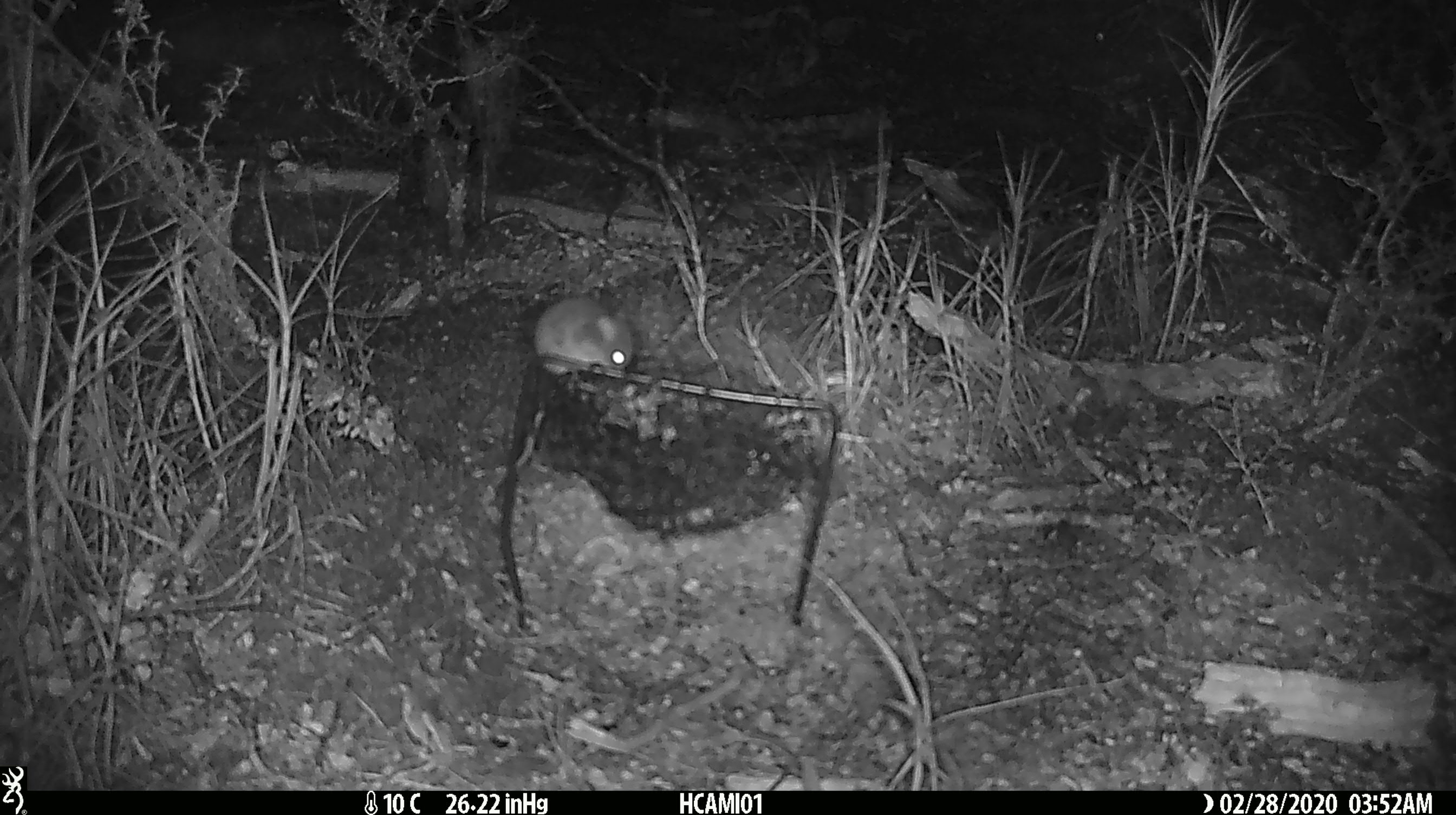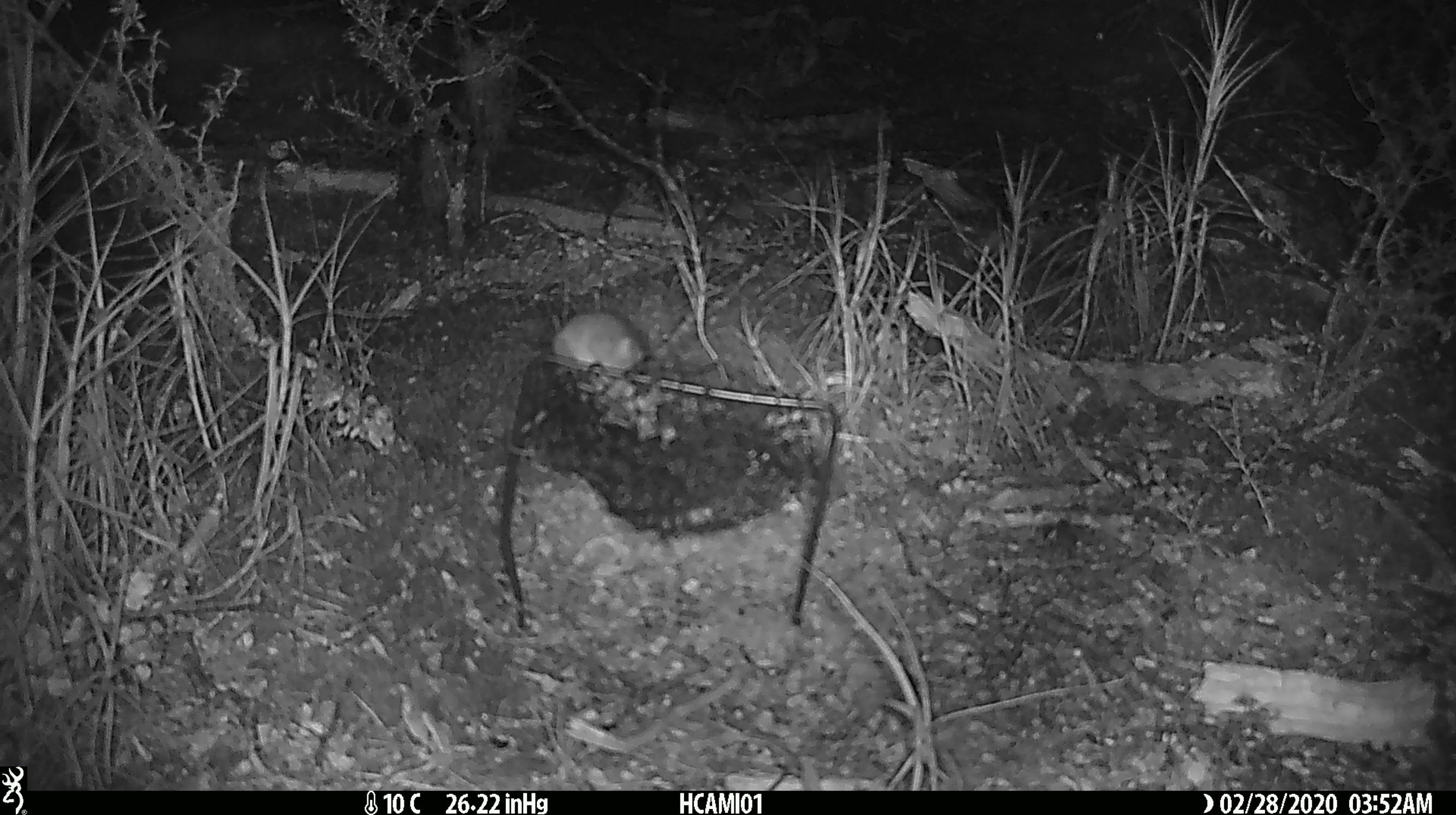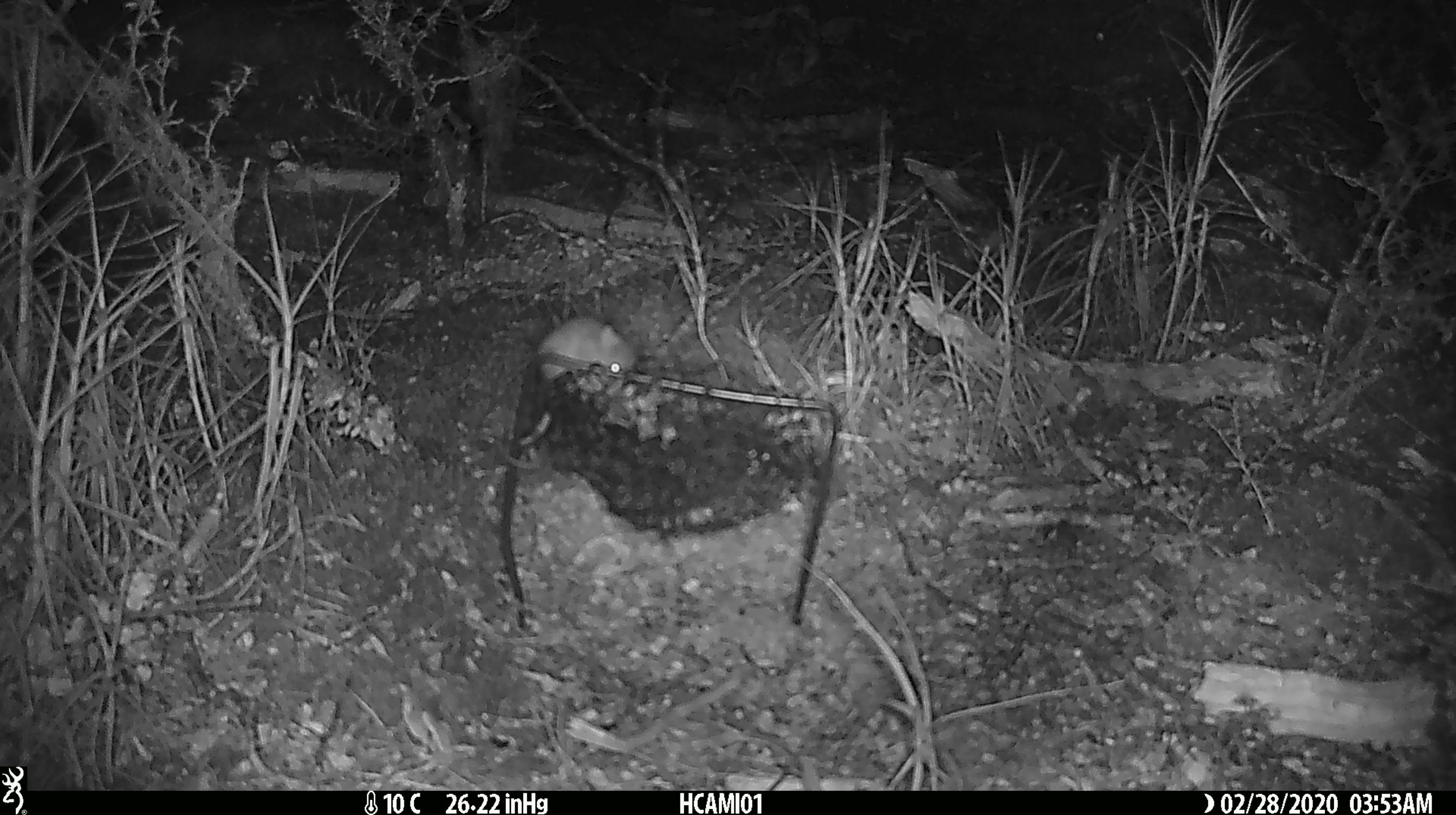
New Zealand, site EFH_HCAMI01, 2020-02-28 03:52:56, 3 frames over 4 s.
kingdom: Animalia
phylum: Chordata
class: Mammalia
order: Rodentia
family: Muridae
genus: Mus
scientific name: Mus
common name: mouse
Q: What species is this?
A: Mouse (Mus).